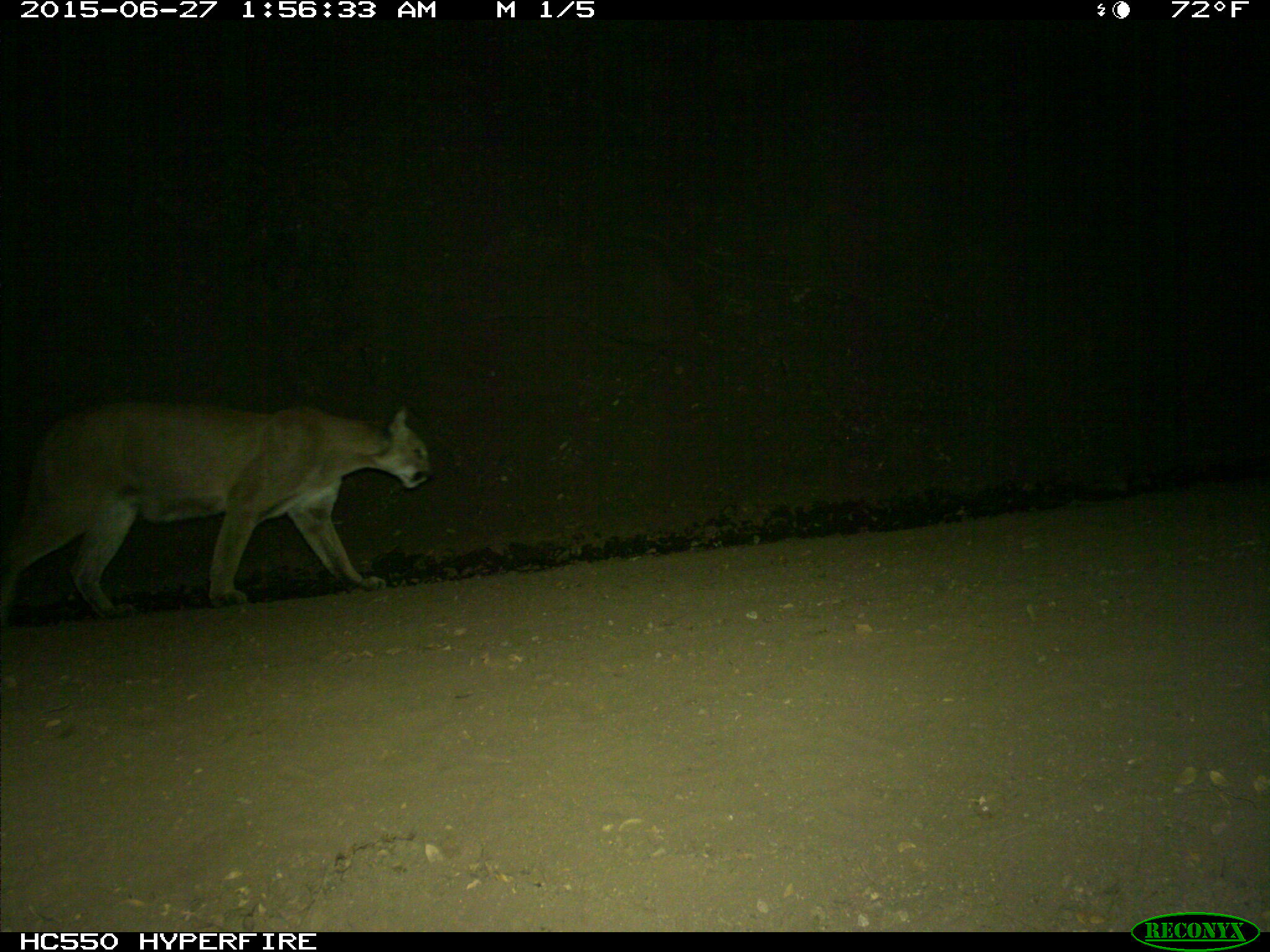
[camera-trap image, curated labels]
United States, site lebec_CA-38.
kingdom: Animalia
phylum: Chordata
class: Mammalia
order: Carnivora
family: Felidae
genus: Puma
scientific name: Puma concolor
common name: mountain lion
Puma concolor (mountain lion).